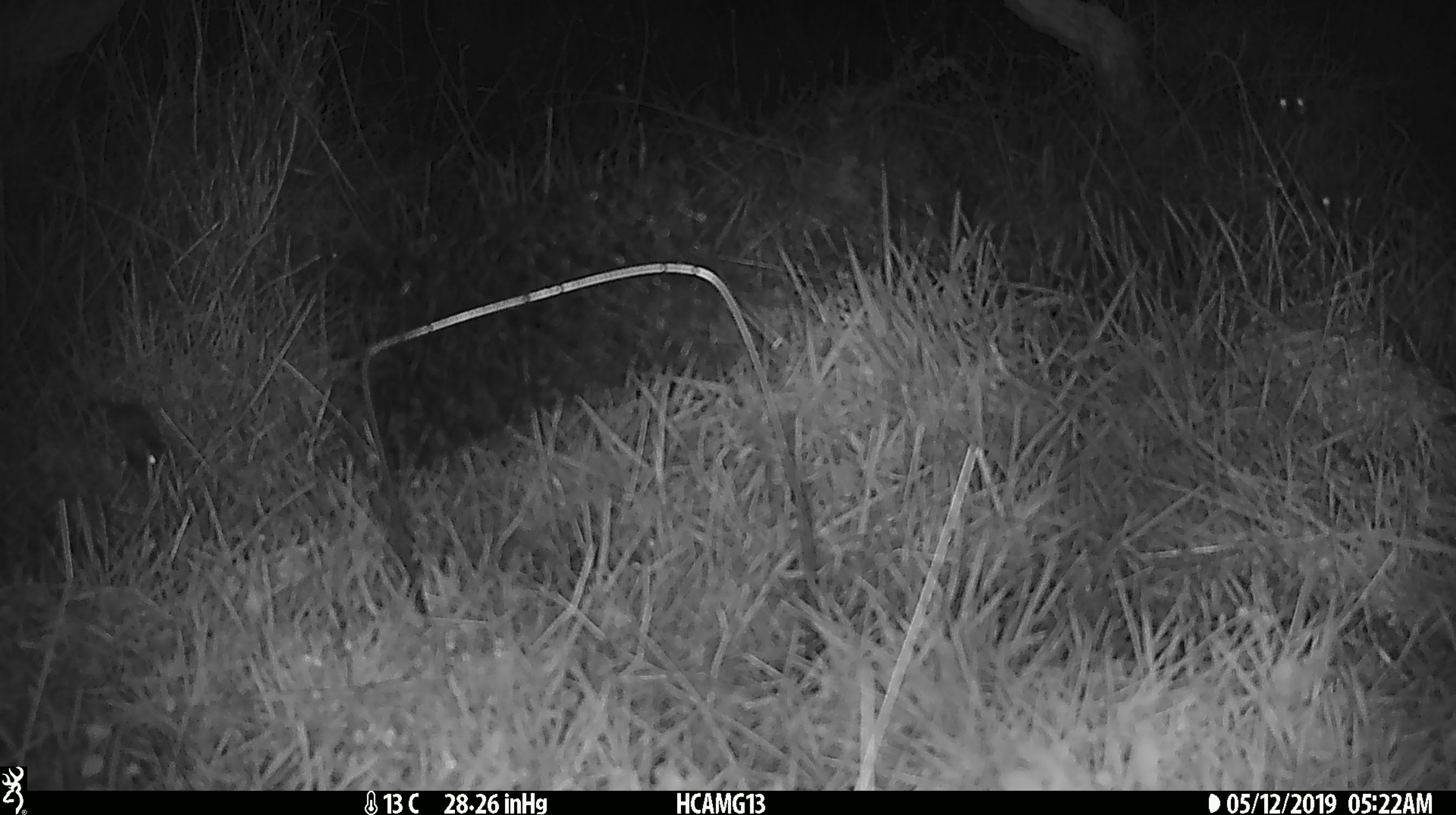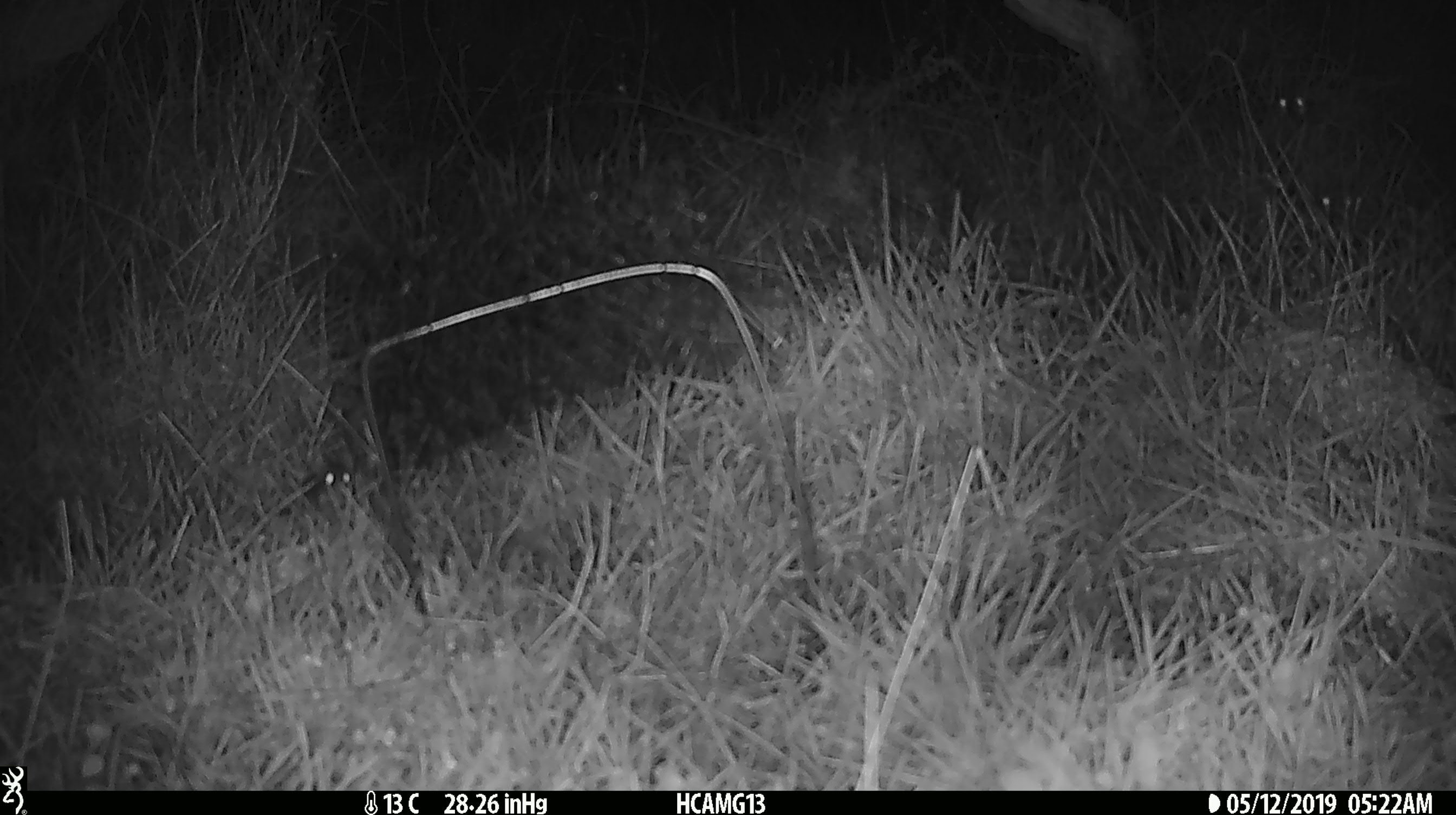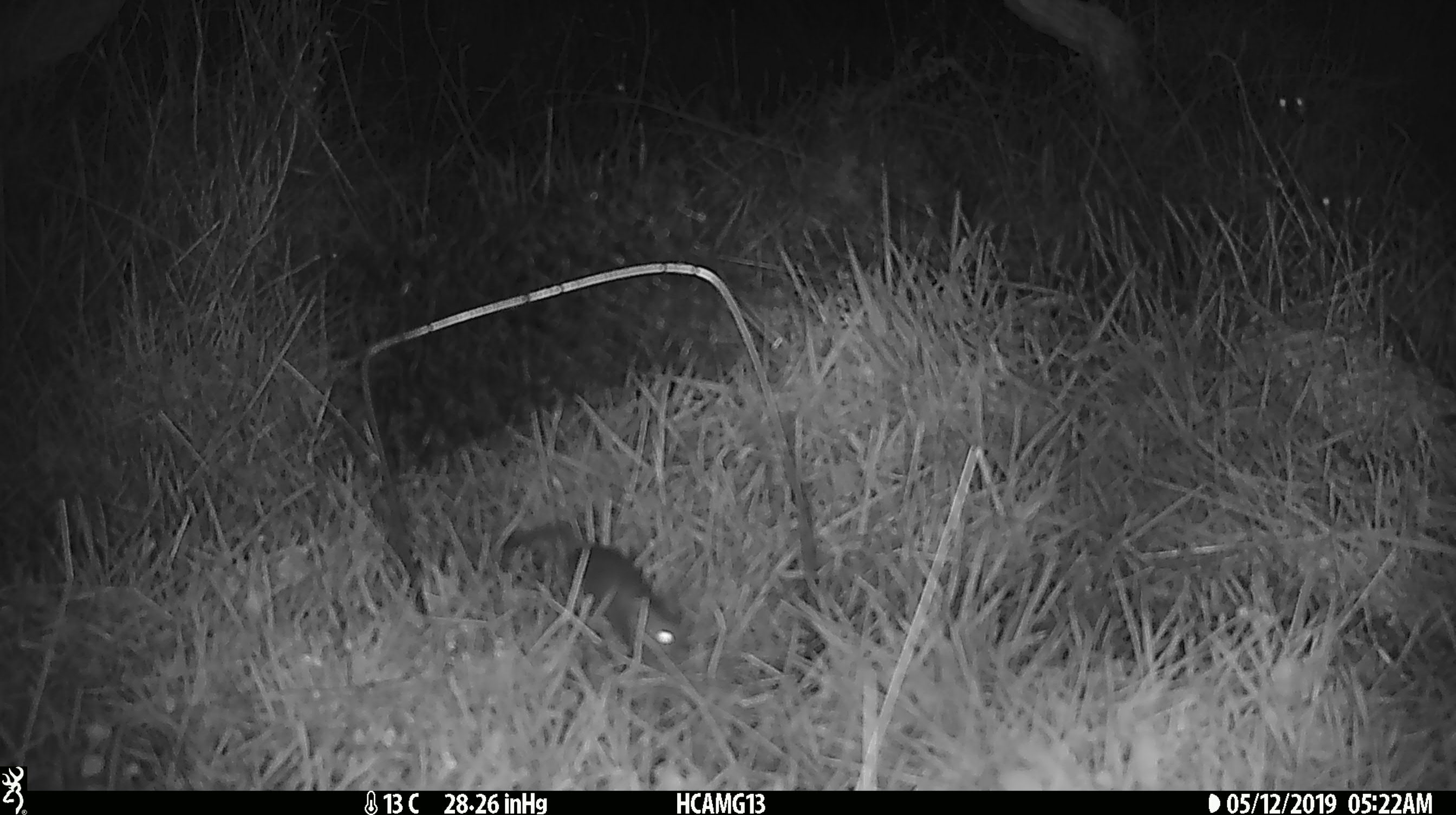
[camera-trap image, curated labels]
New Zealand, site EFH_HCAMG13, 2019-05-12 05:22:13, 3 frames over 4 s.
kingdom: Animalia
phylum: Chordata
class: Mammalia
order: Rodentia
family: Muridae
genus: Rattus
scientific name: Rattus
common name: rat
Rat (Rattus).